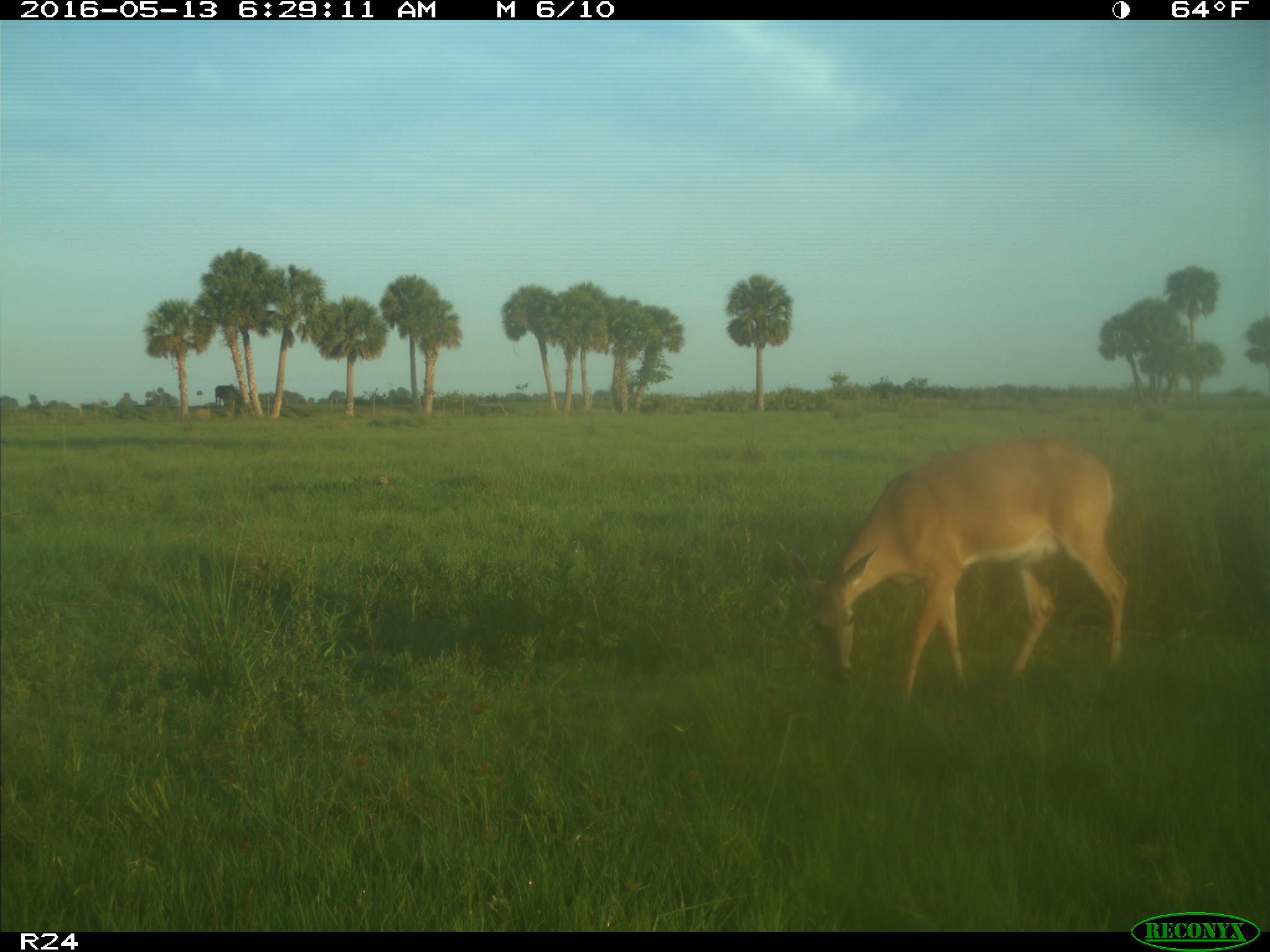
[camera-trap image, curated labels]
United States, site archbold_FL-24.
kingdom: Animalia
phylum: Chordata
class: Mammalia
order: Artiodactyla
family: Cervidae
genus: Odocoileus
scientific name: Odocoileus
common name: deer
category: unidentified deer